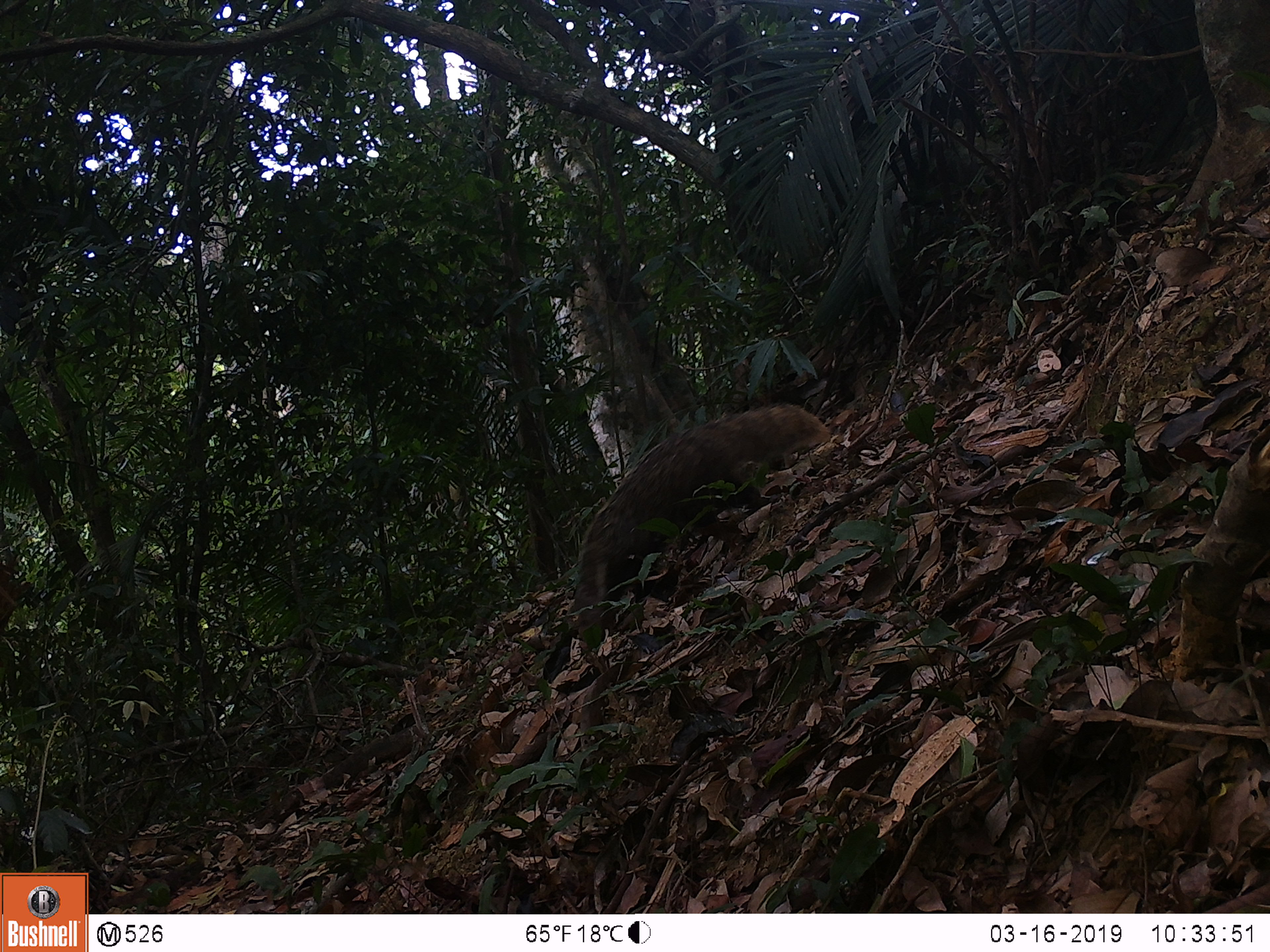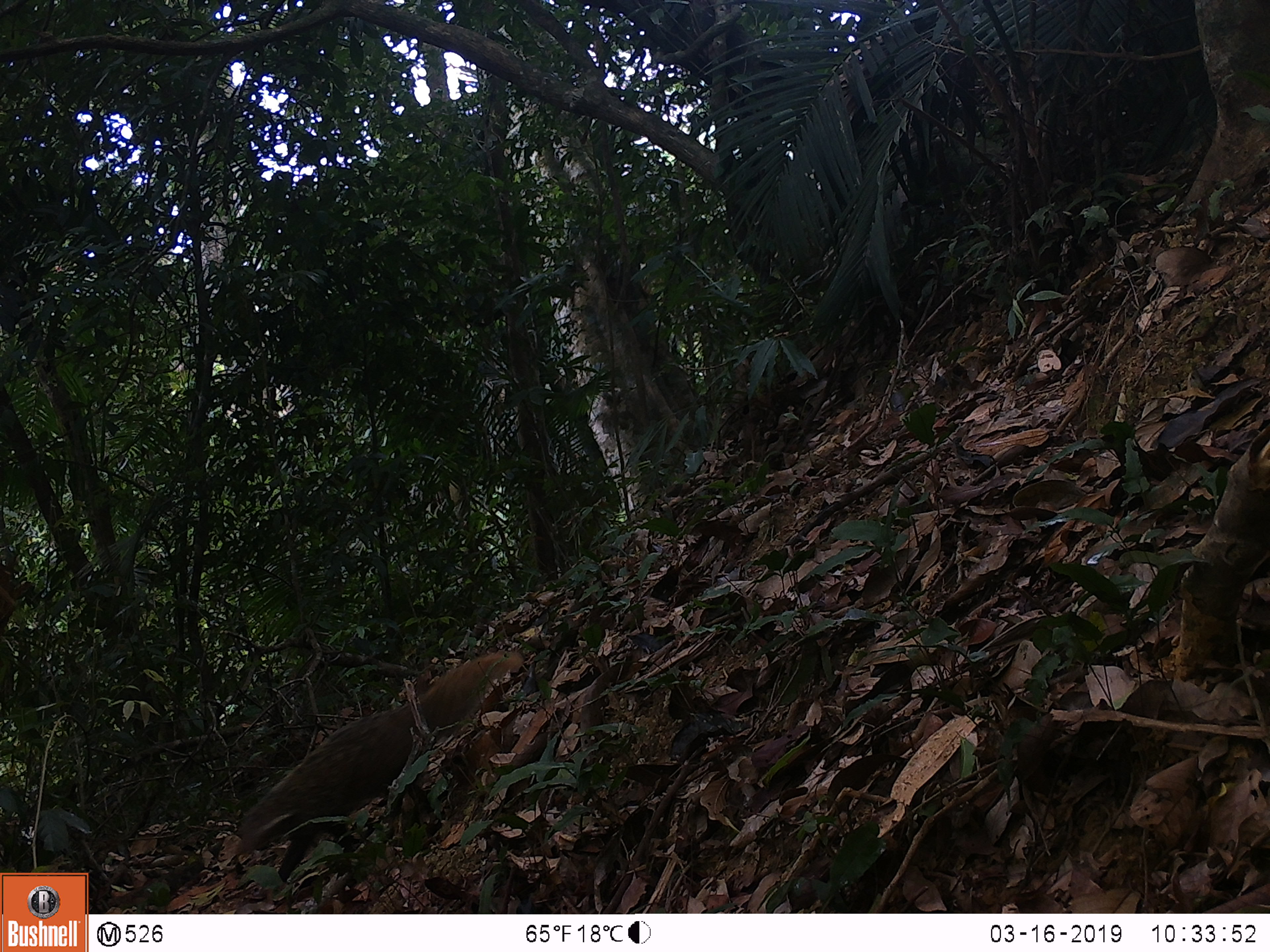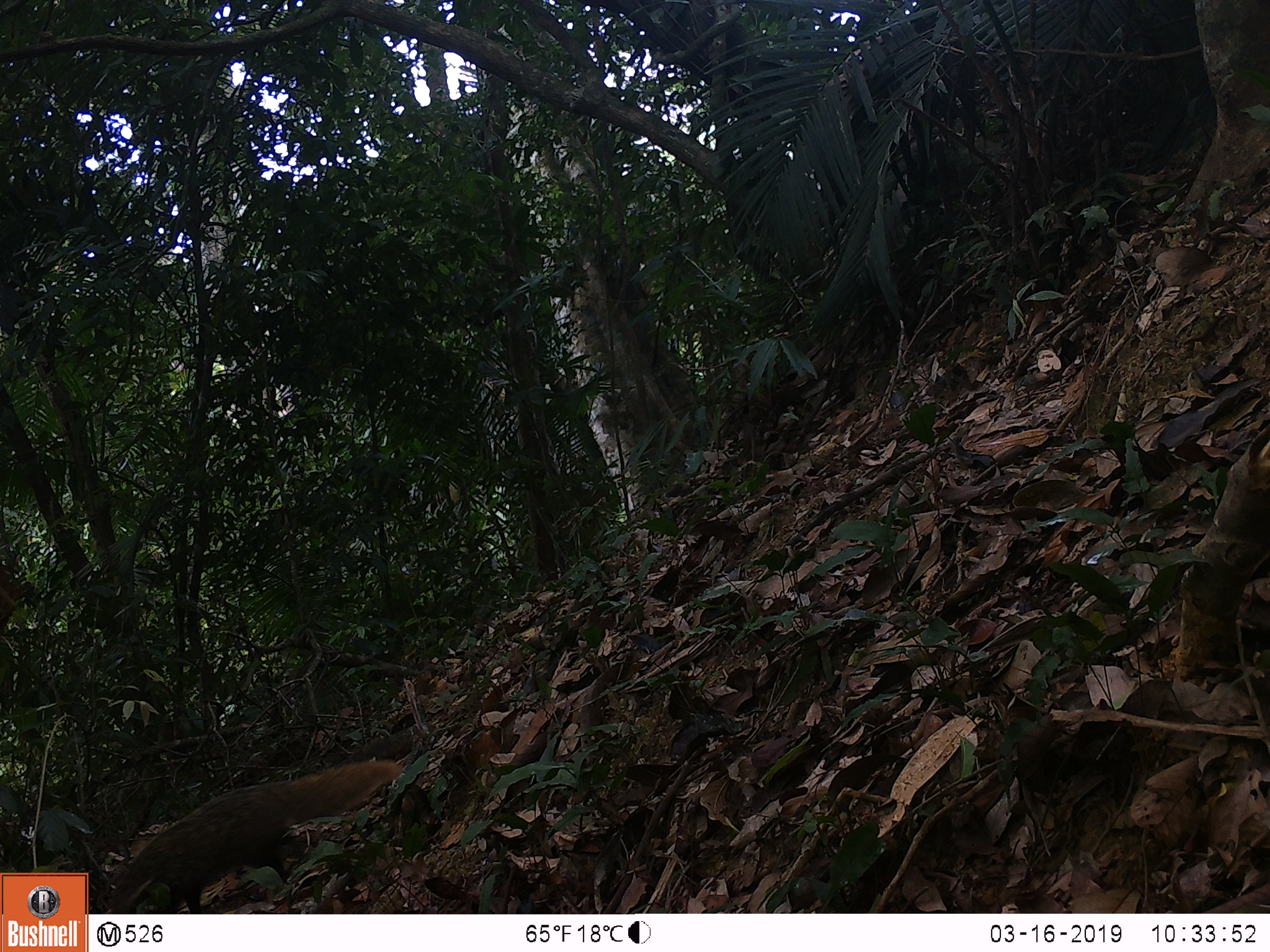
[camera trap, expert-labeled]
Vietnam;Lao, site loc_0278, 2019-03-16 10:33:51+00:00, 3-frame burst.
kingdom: Animalia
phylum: Chordata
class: Mammalia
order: Carnivora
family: Herpestidae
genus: Urva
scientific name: Urva urva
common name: crab-eating mongoose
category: crab eating mongoose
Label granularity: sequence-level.